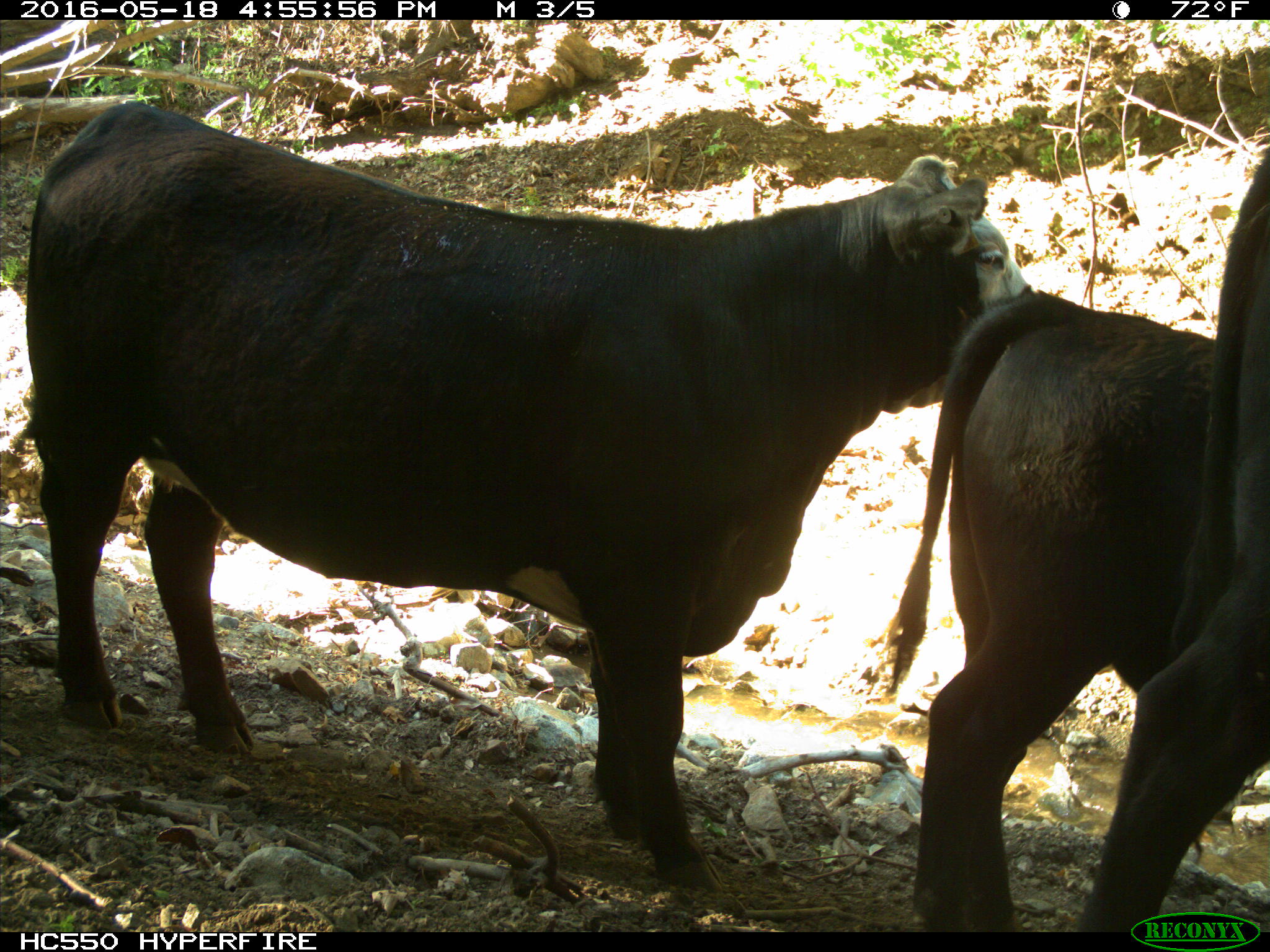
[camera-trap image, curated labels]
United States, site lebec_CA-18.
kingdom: Animalia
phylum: Chordata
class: Mammalia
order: Artiodactyla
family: Bovidae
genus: Bos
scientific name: Bos taurus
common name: domestic cow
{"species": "Bos taurus (domestic cow)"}